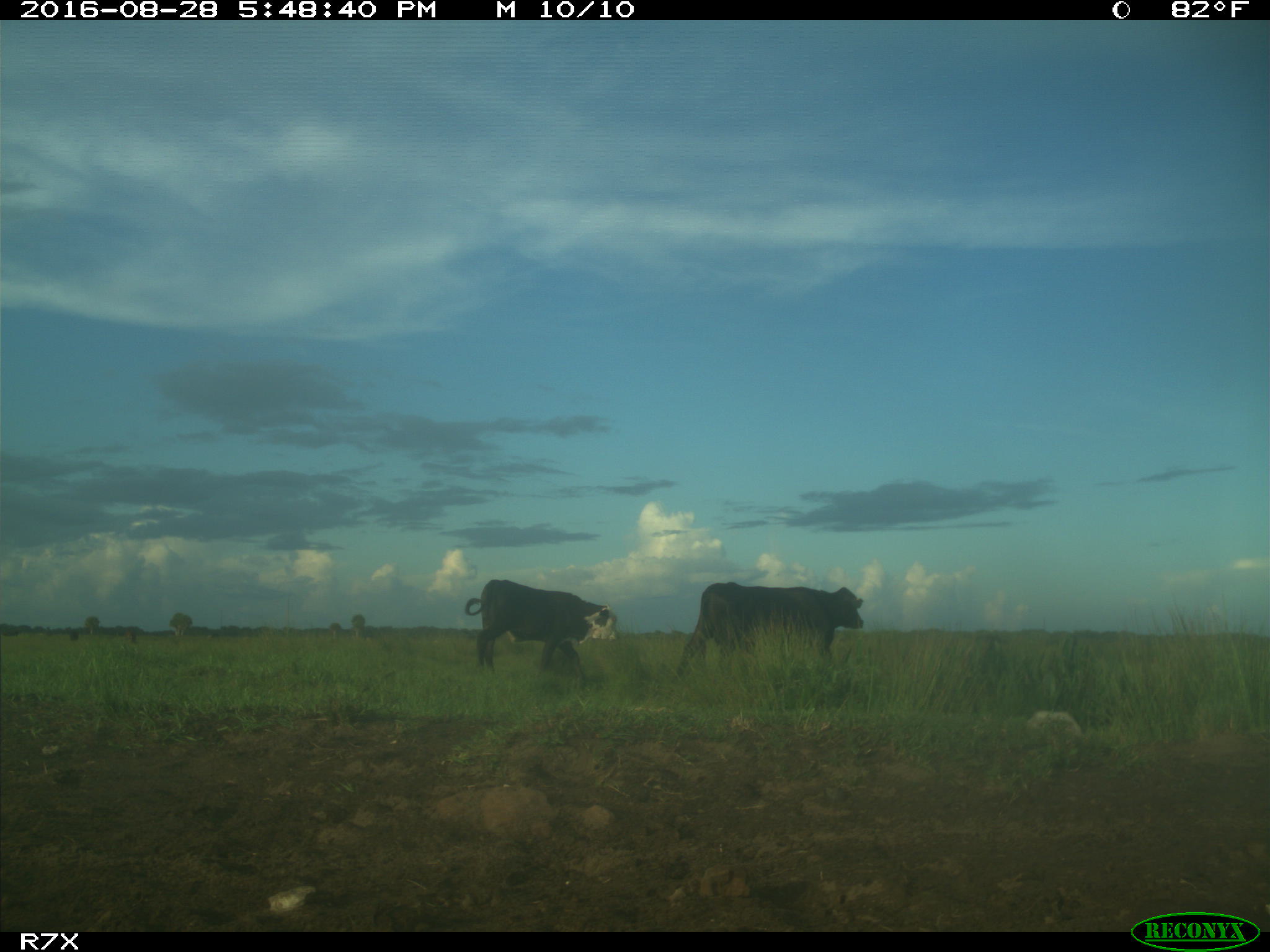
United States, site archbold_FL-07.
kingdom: Animalia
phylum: Chordata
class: Mammalia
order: Artiodactyla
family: Bovidae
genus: Bos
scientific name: Bos taurus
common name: domestic cow